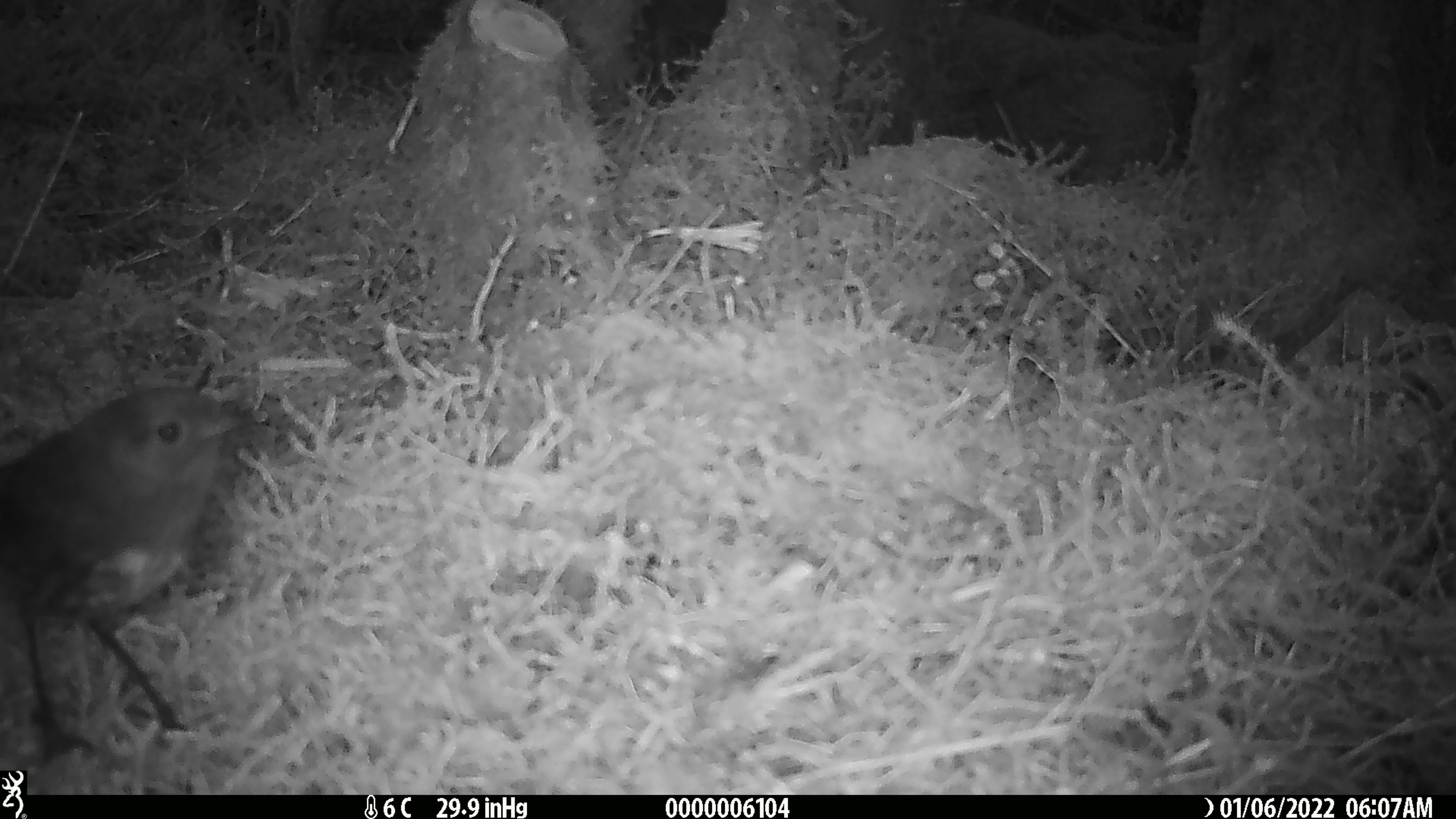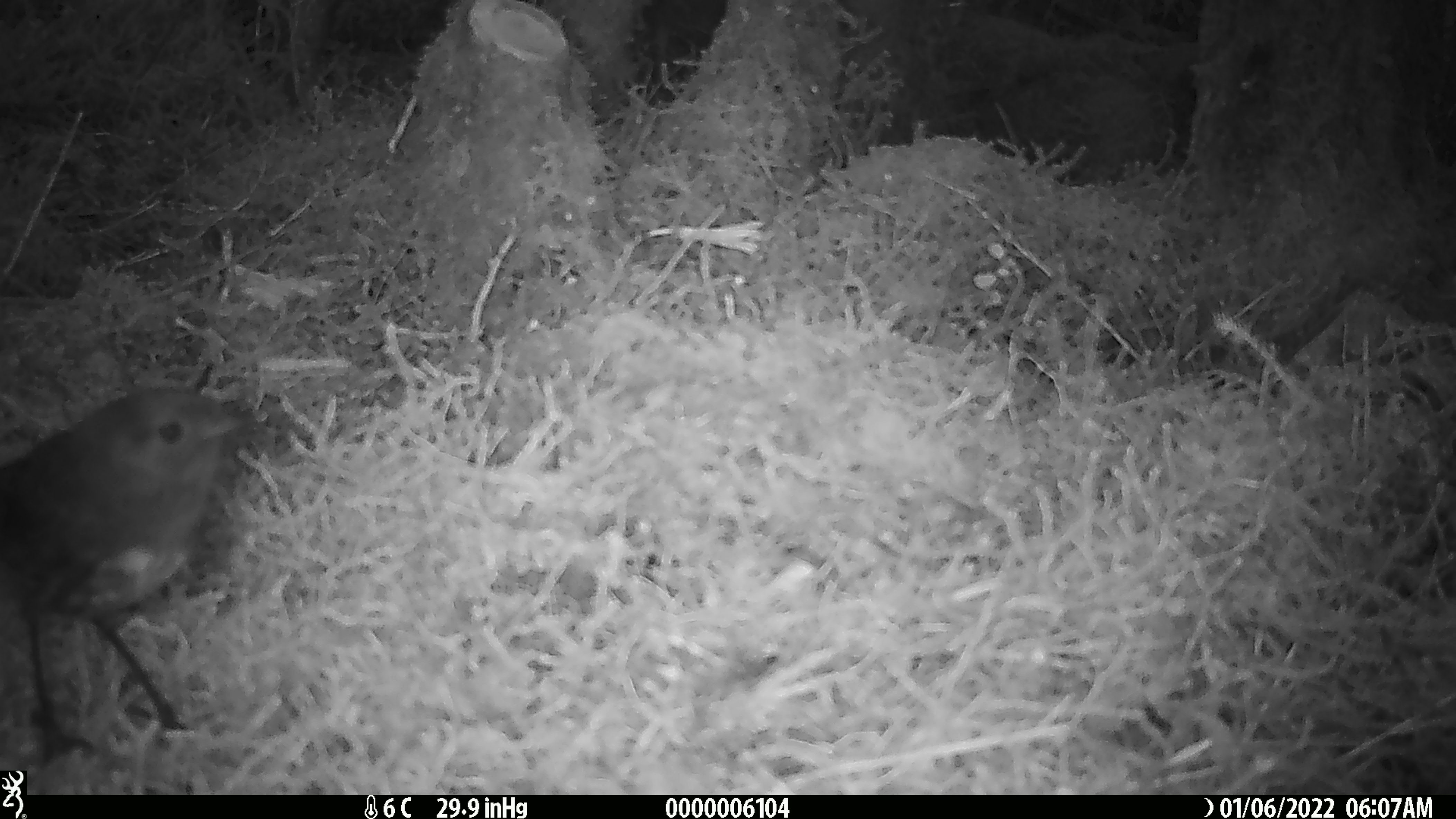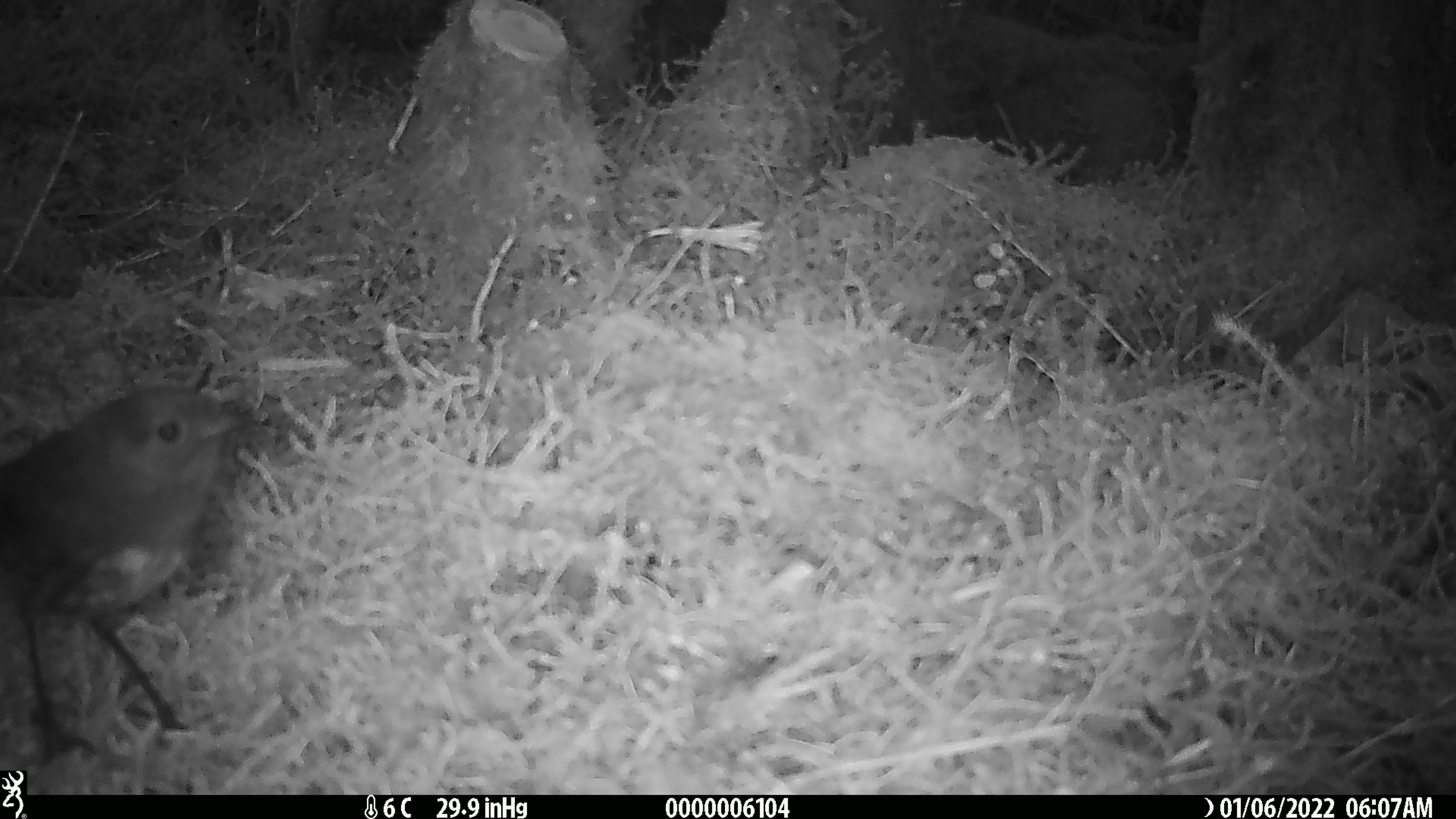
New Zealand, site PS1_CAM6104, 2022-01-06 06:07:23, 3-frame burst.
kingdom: Animalia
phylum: Chordata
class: Aves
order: Passeriformes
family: Petroicidae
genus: Petroica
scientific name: Petroica australis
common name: new zealand robin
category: robin